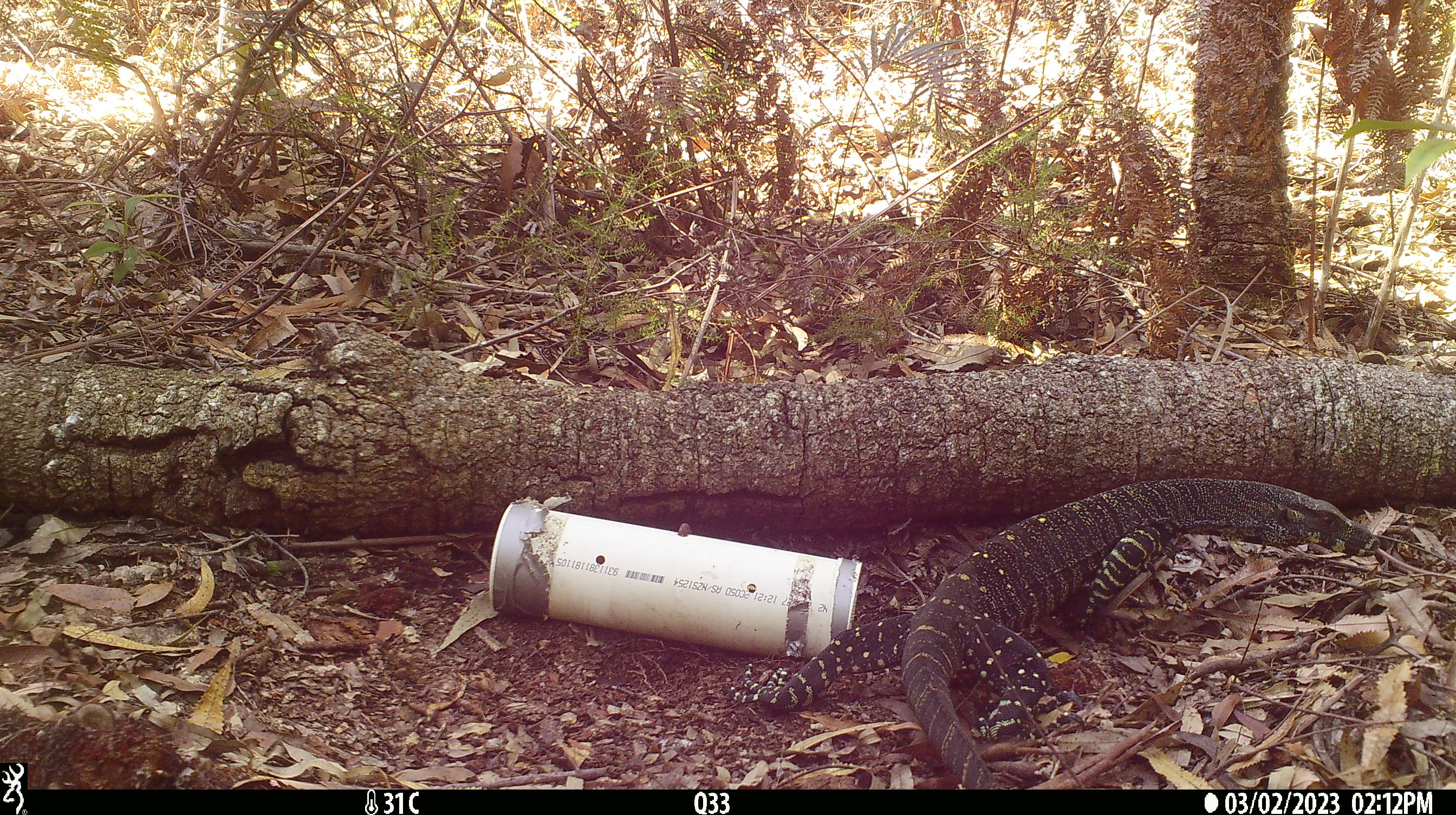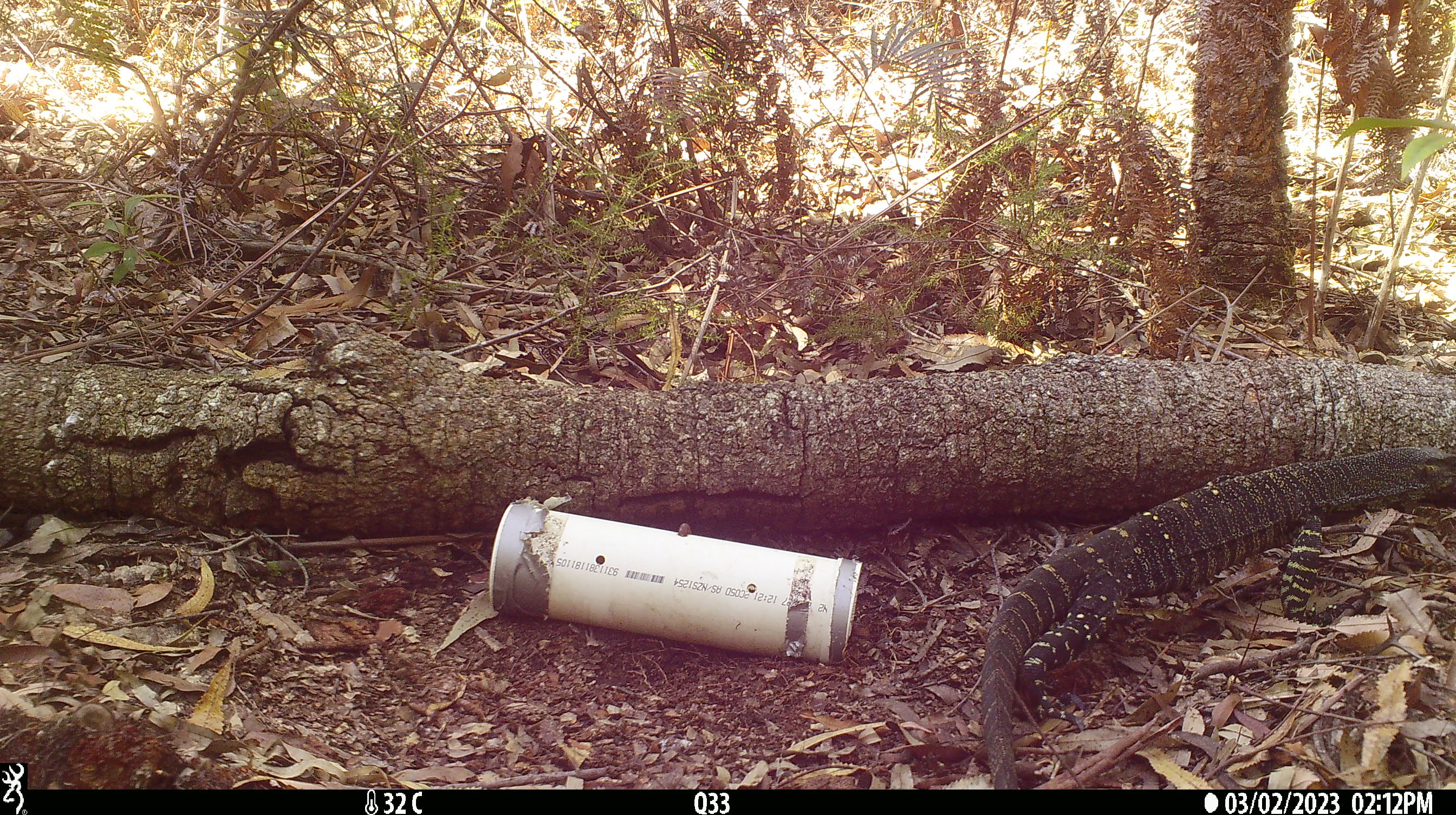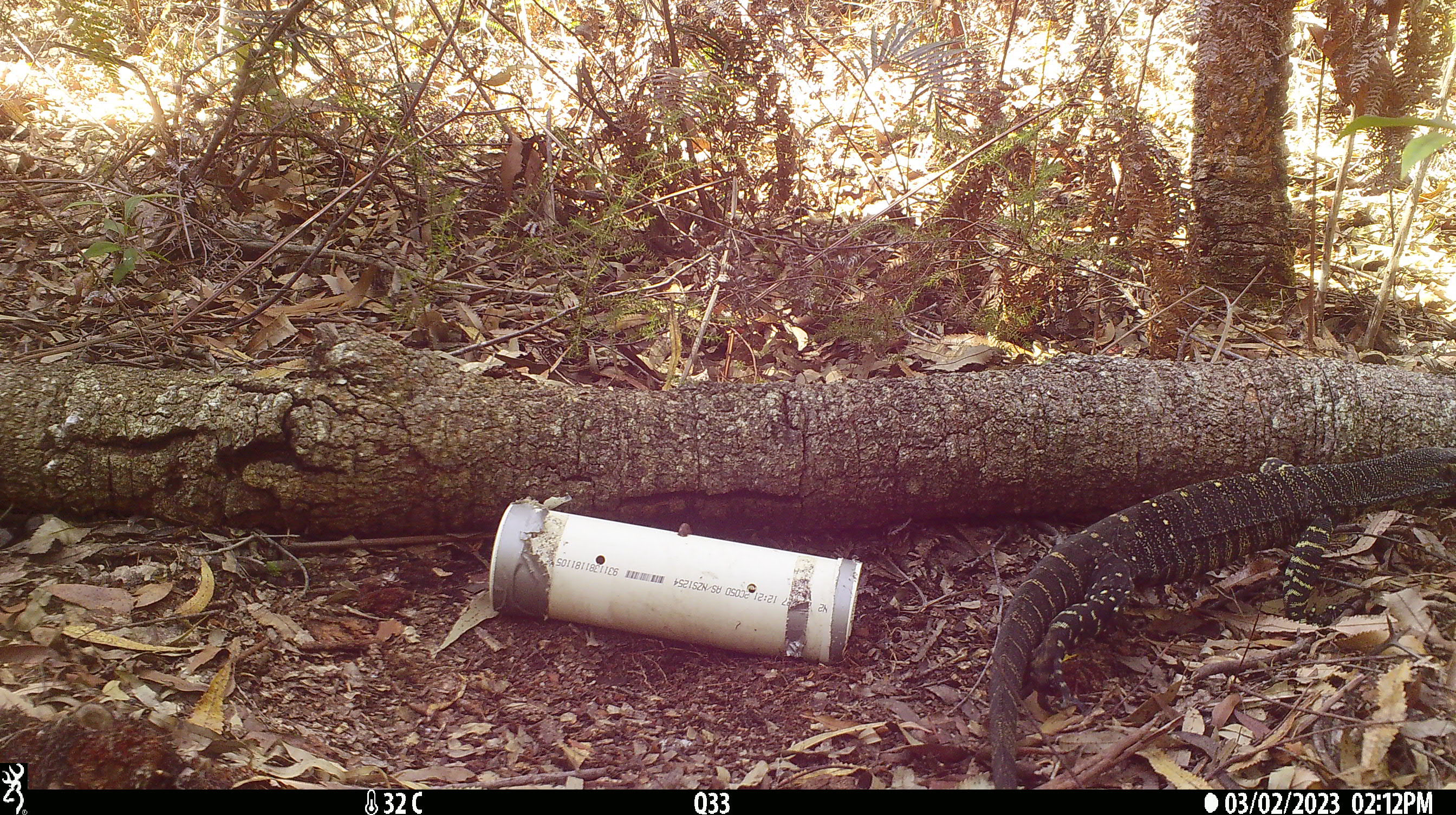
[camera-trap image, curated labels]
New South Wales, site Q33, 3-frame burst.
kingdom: Animalia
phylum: Chordata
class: Reptilia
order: Squamata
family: Varanidae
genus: Varanus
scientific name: Varanus varius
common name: lace monitor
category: goanna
Goanna (lace monitor) (Varanus varius).